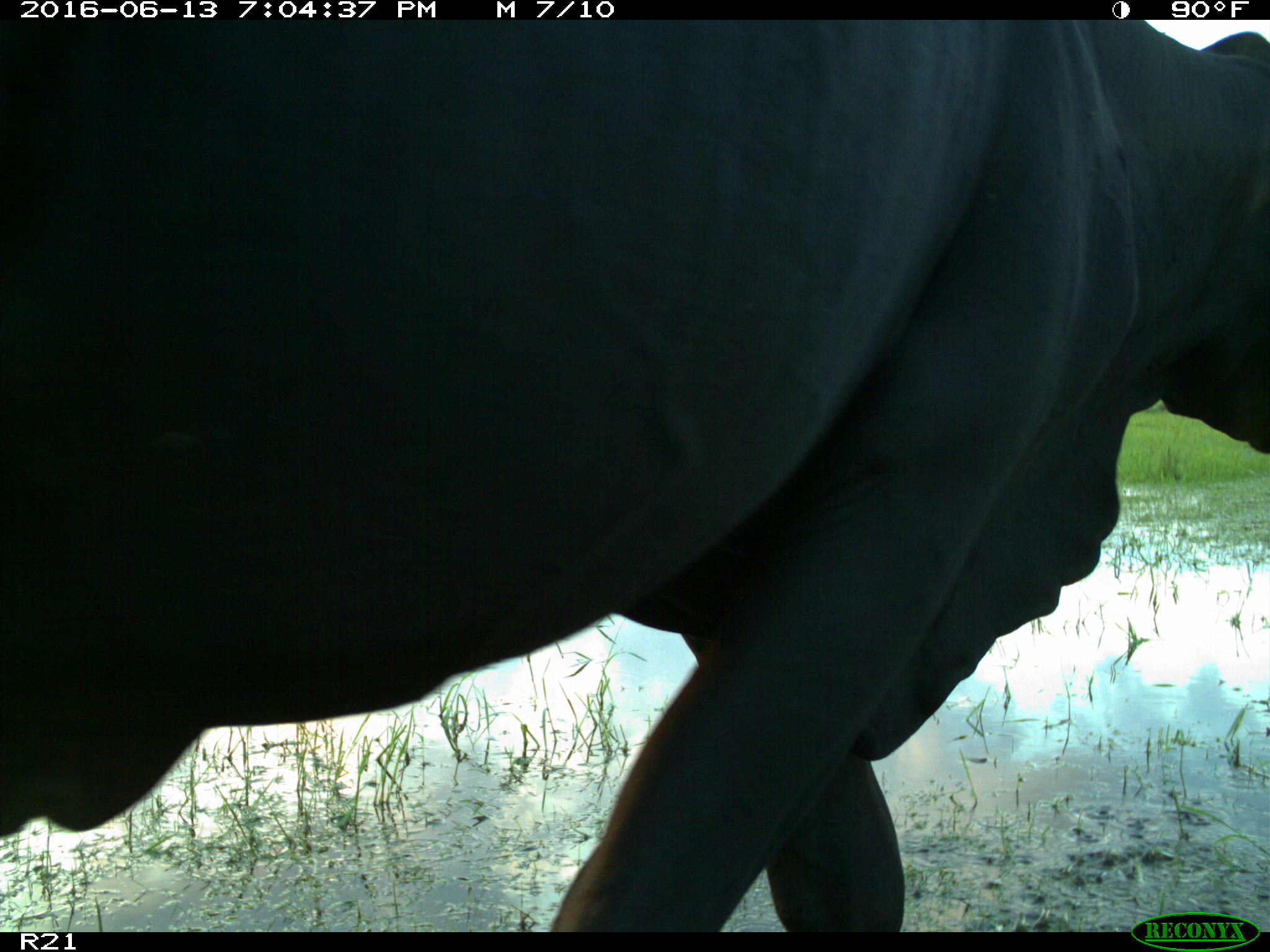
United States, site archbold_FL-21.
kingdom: Animalia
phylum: Chordata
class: Mammalia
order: Artiodactyla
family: Bovidae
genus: Bos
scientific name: Bos taurus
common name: domestic cow